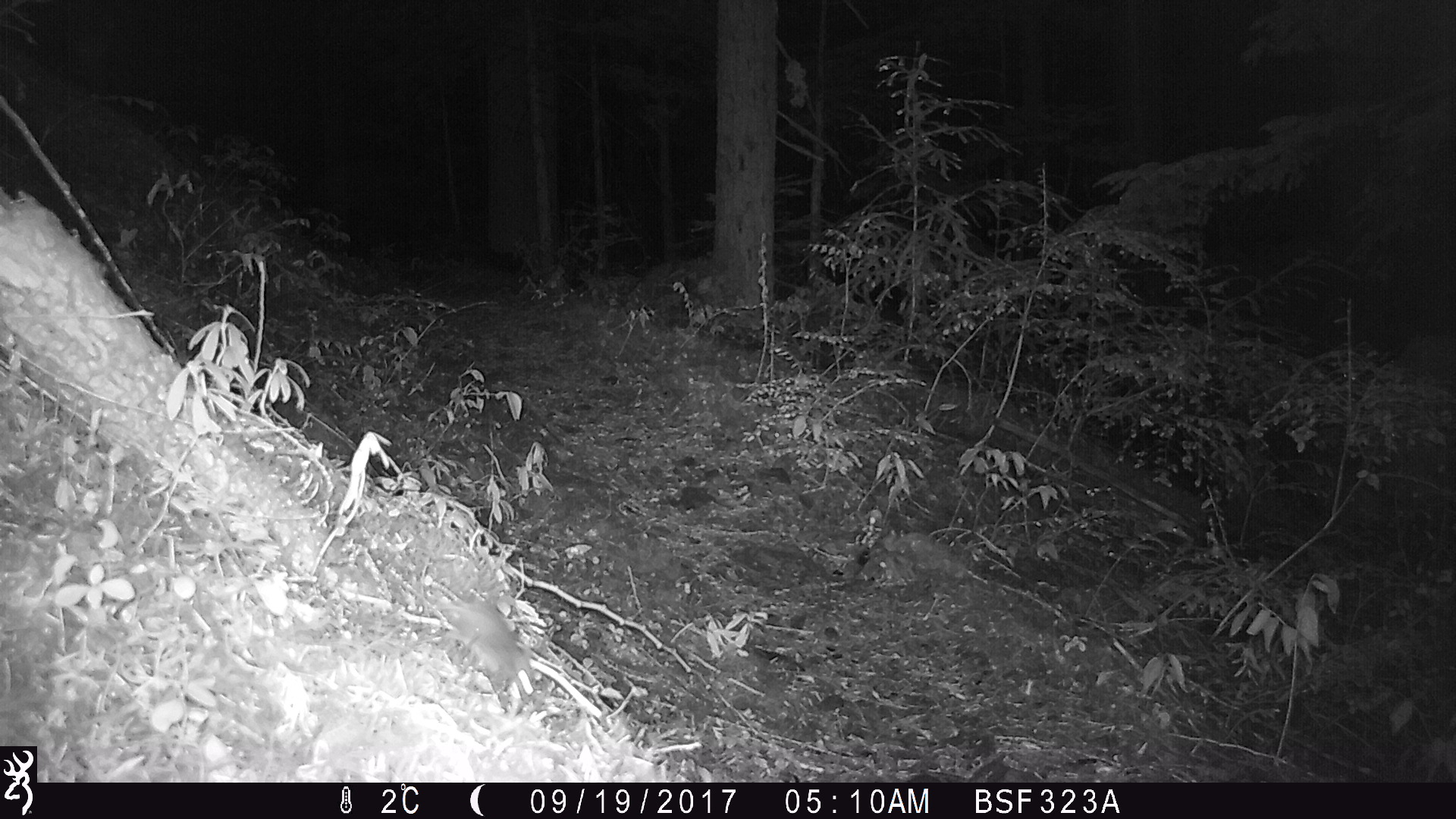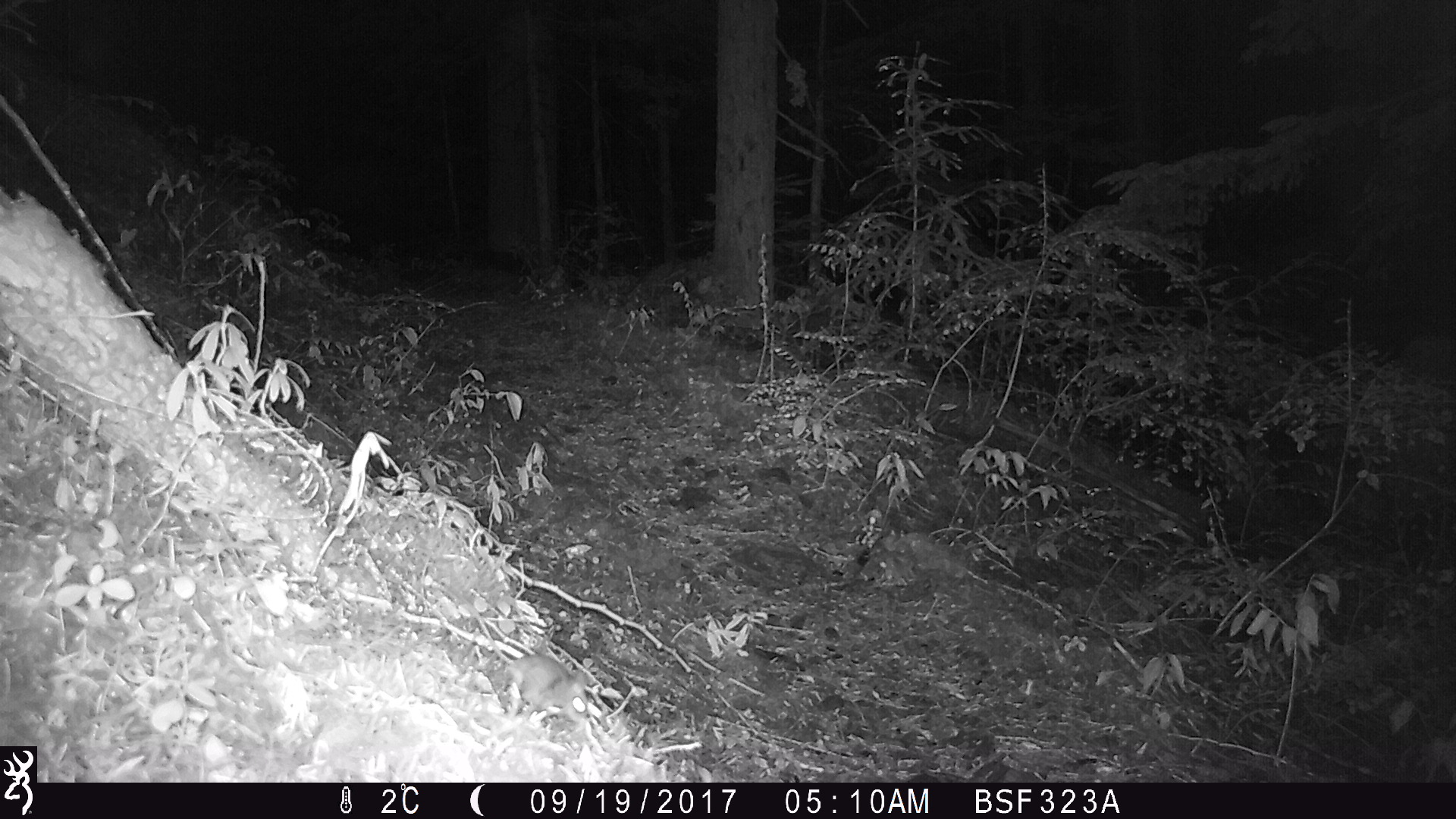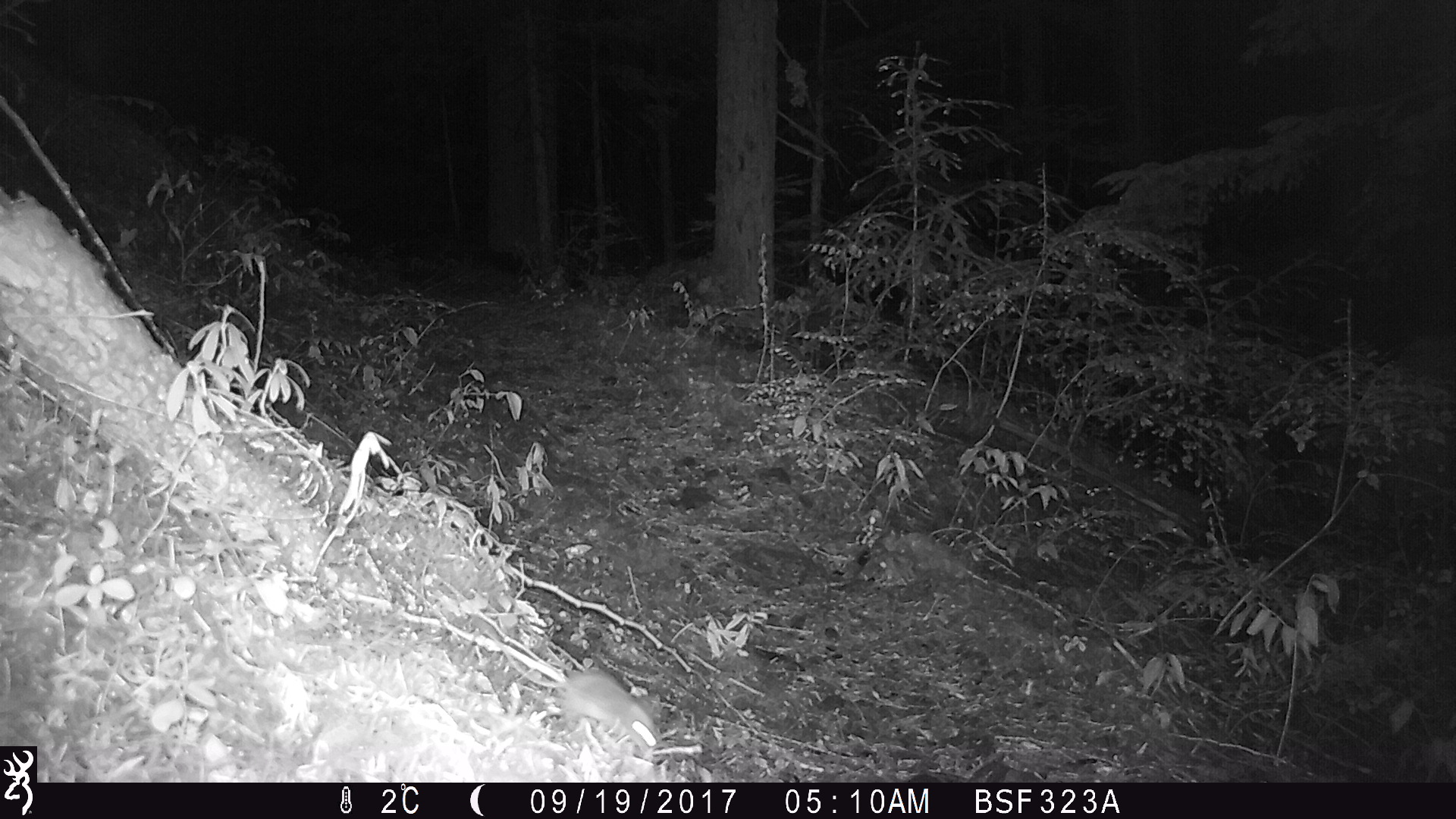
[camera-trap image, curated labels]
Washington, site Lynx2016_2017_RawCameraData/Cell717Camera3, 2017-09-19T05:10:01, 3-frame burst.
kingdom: Animalia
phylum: Chordata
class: Mammalia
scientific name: Mammalia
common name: small mammal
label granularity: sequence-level